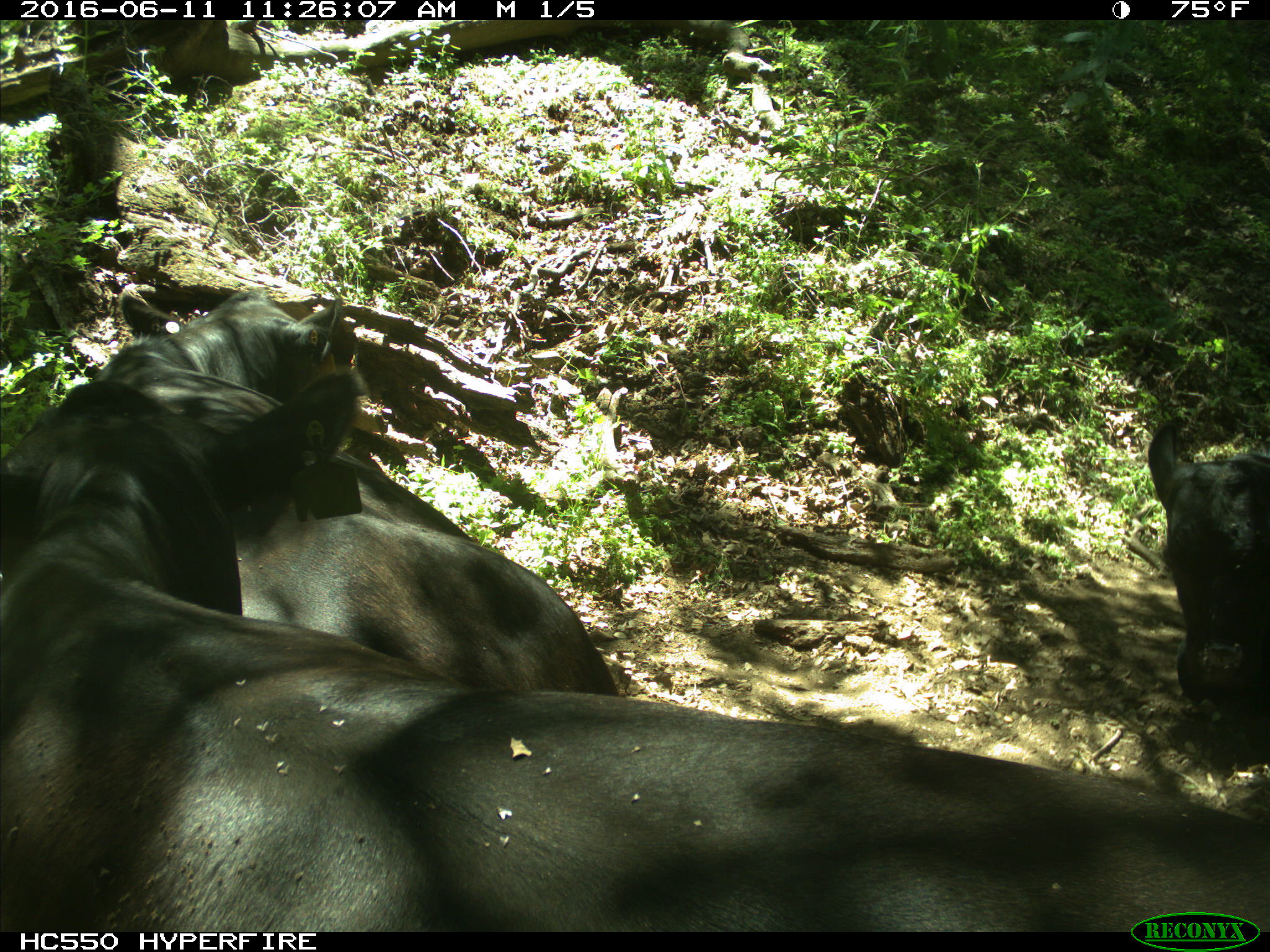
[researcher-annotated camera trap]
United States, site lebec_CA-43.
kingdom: Animalia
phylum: Chordata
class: Mammalia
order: Artiodactyla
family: Bovidae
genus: Bos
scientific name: Bos taurus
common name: domestic cow